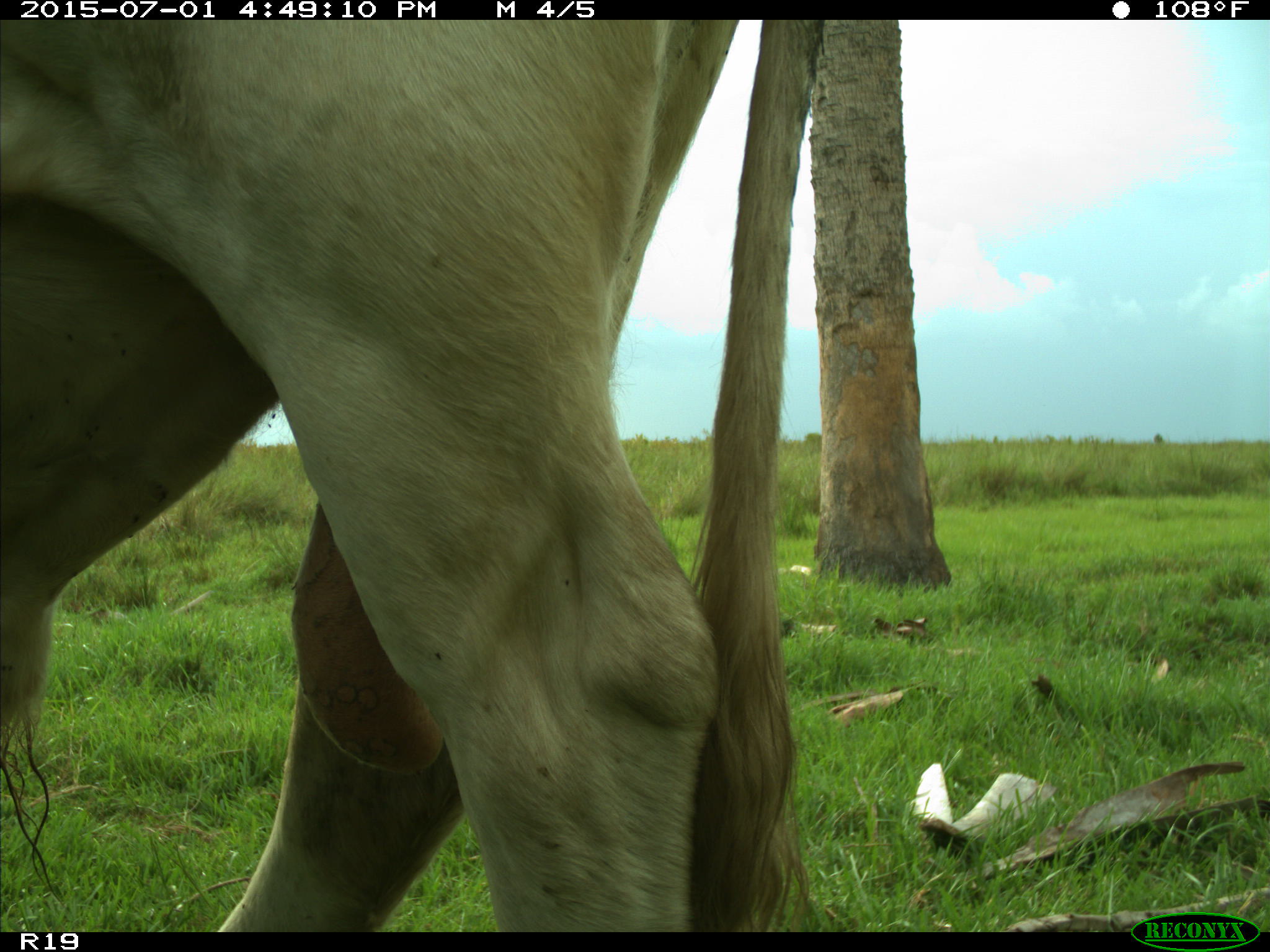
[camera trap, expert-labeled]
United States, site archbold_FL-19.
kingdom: Animalia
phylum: Chordata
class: Mammalia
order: Artiodactyla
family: Bovidae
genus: Bos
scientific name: Bos taurus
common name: domestic cow